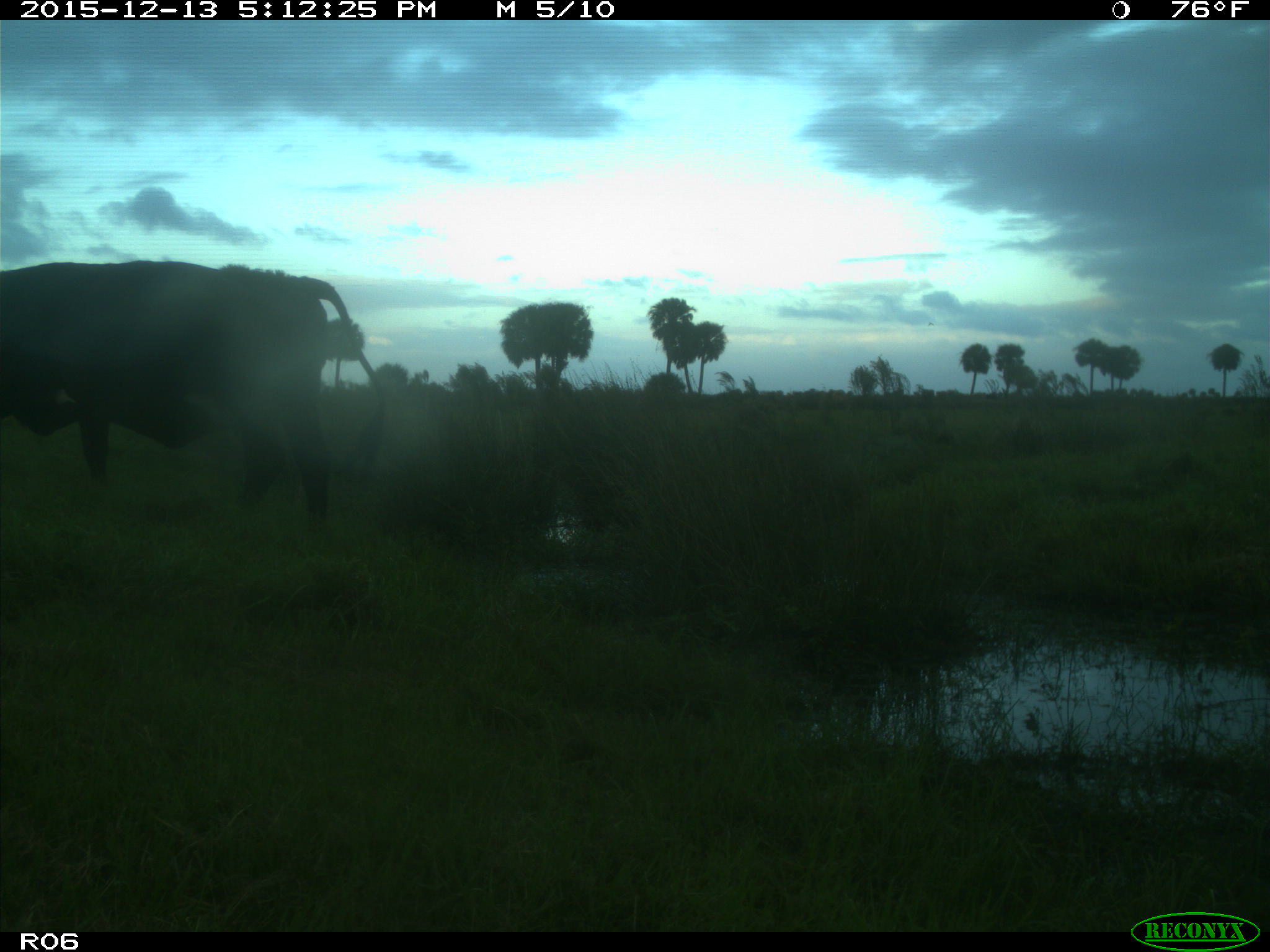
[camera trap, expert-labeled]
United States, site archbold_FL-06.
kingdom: Animalia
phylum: Chordata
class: Mammalia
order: Artiodactyla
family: Bovidae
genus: Bos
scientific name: Bos taurus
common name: domestic cow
Bos taurus (domestic cow).